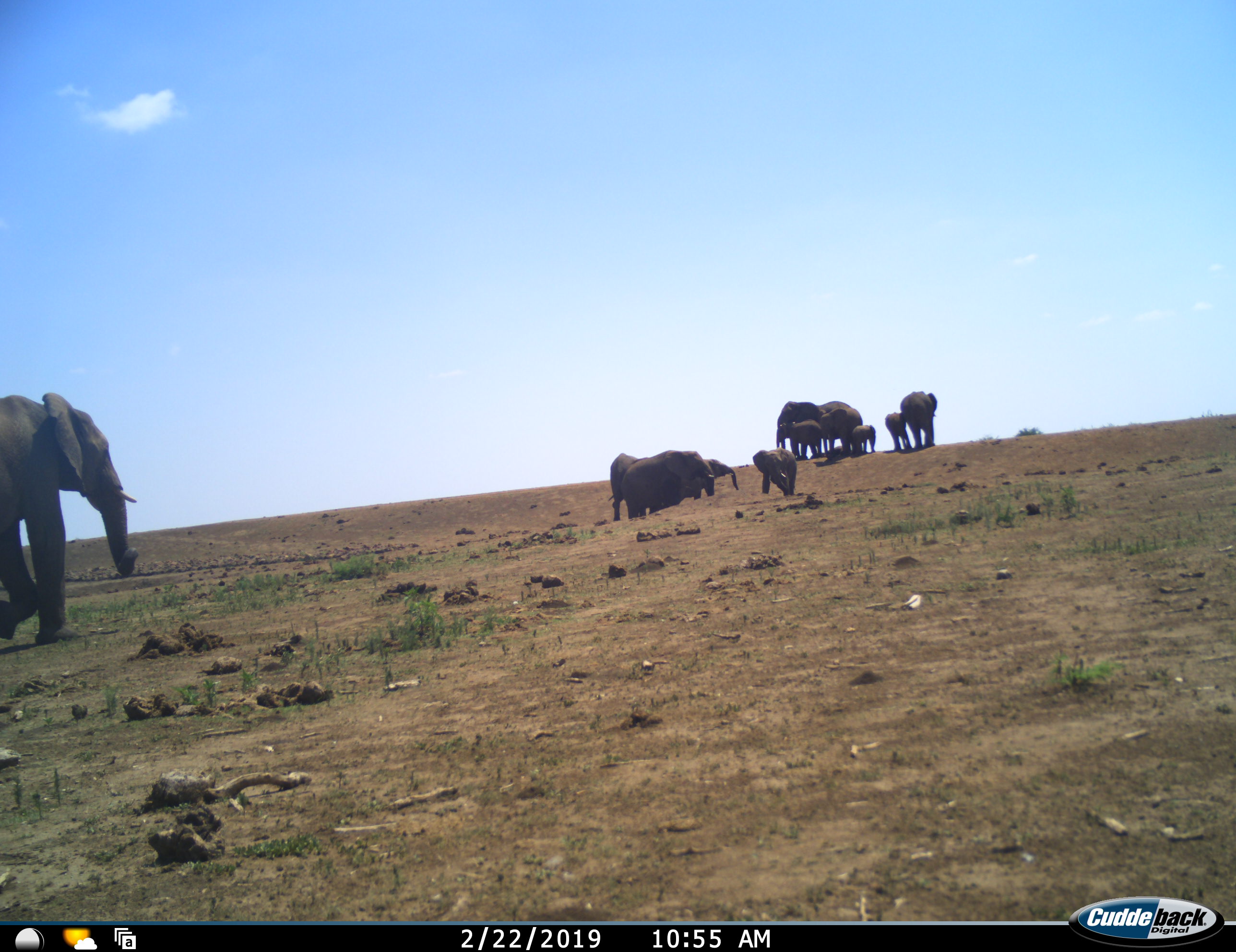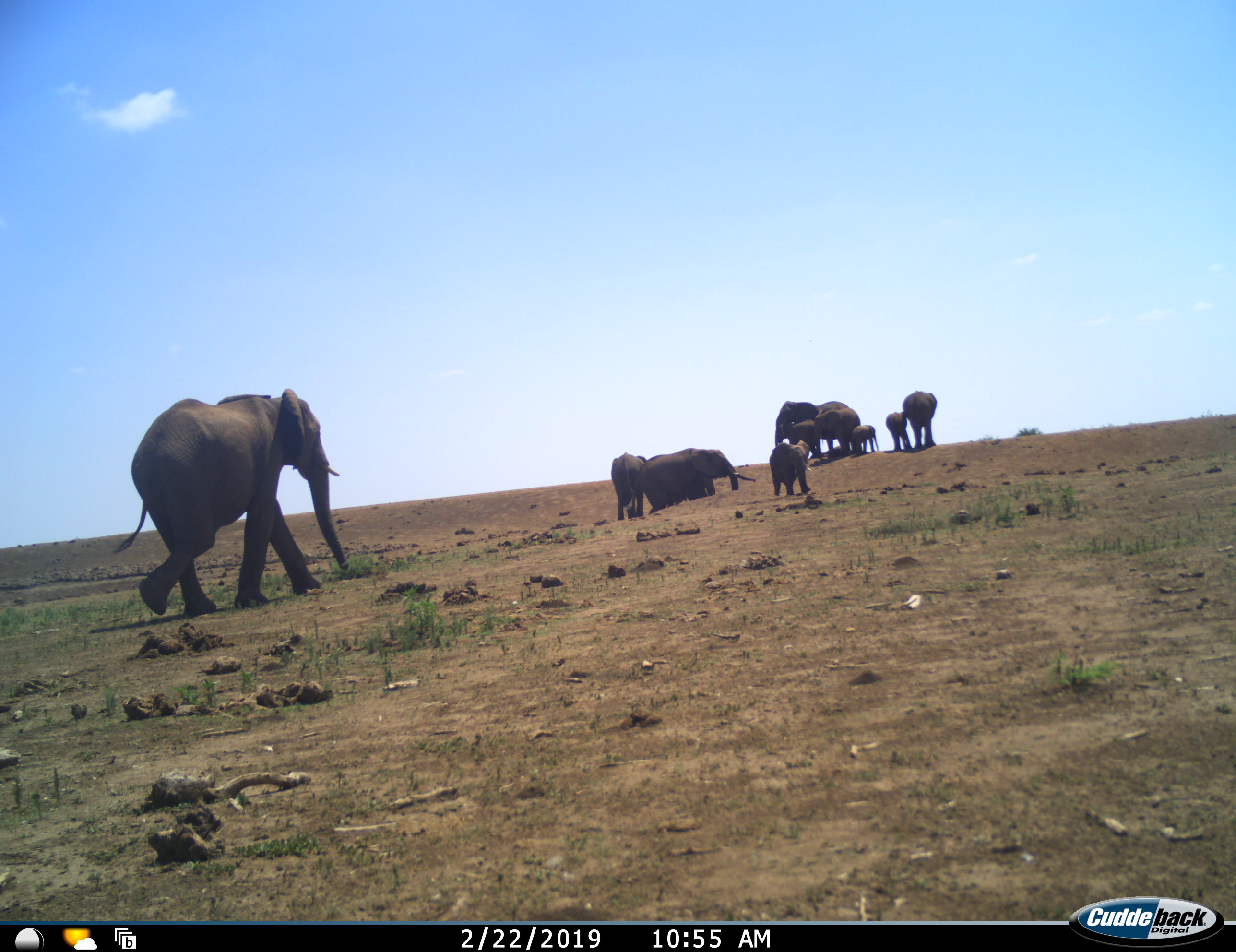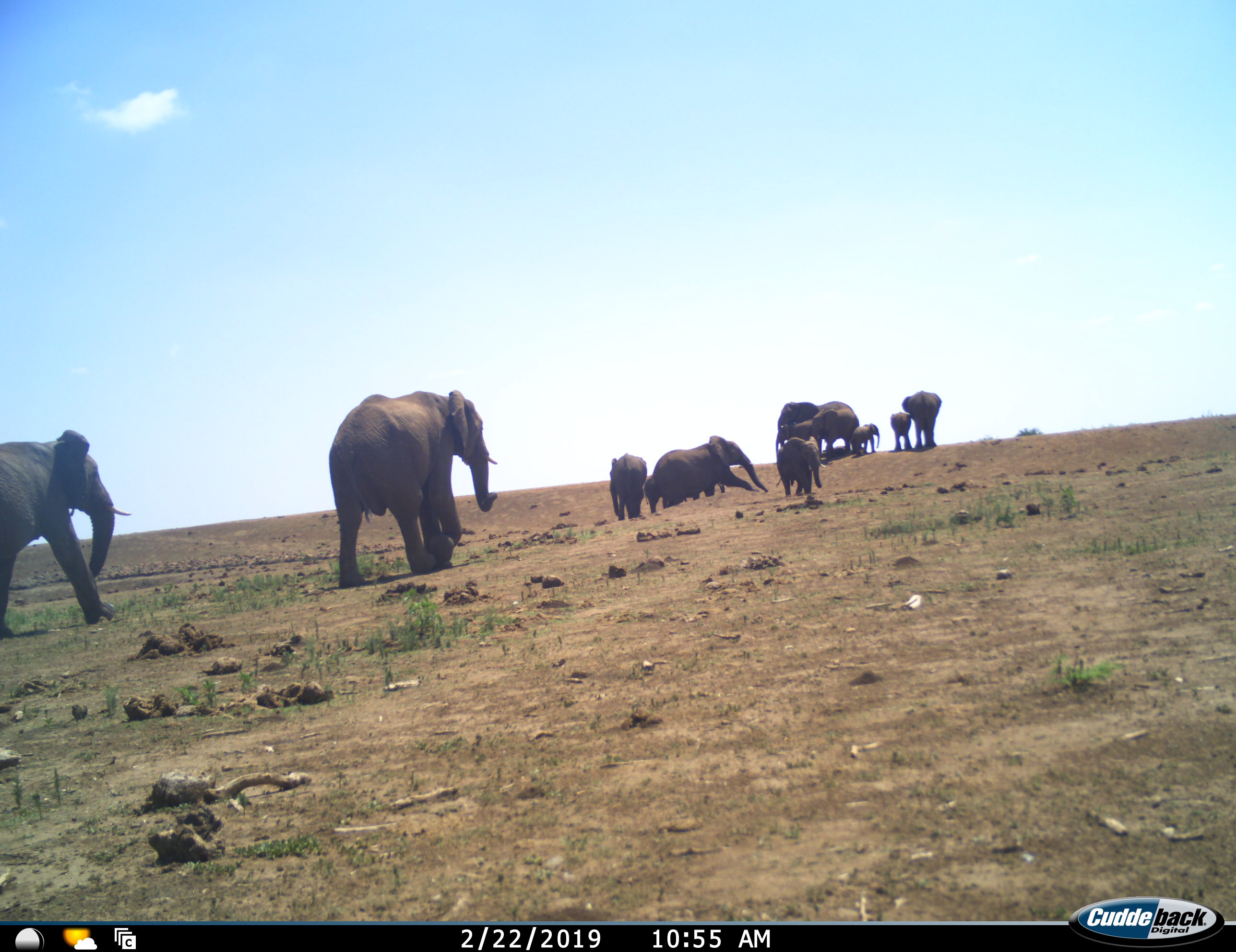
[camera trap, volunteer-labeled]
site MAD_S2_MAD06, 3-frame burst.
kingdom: Animalia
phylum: Chordata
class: Mammalia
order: Proboscidea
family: Elephantidae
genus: Loxodonta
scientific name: Loxodonta africana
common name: african bush elephant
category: elephant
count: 11-50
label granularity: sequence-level